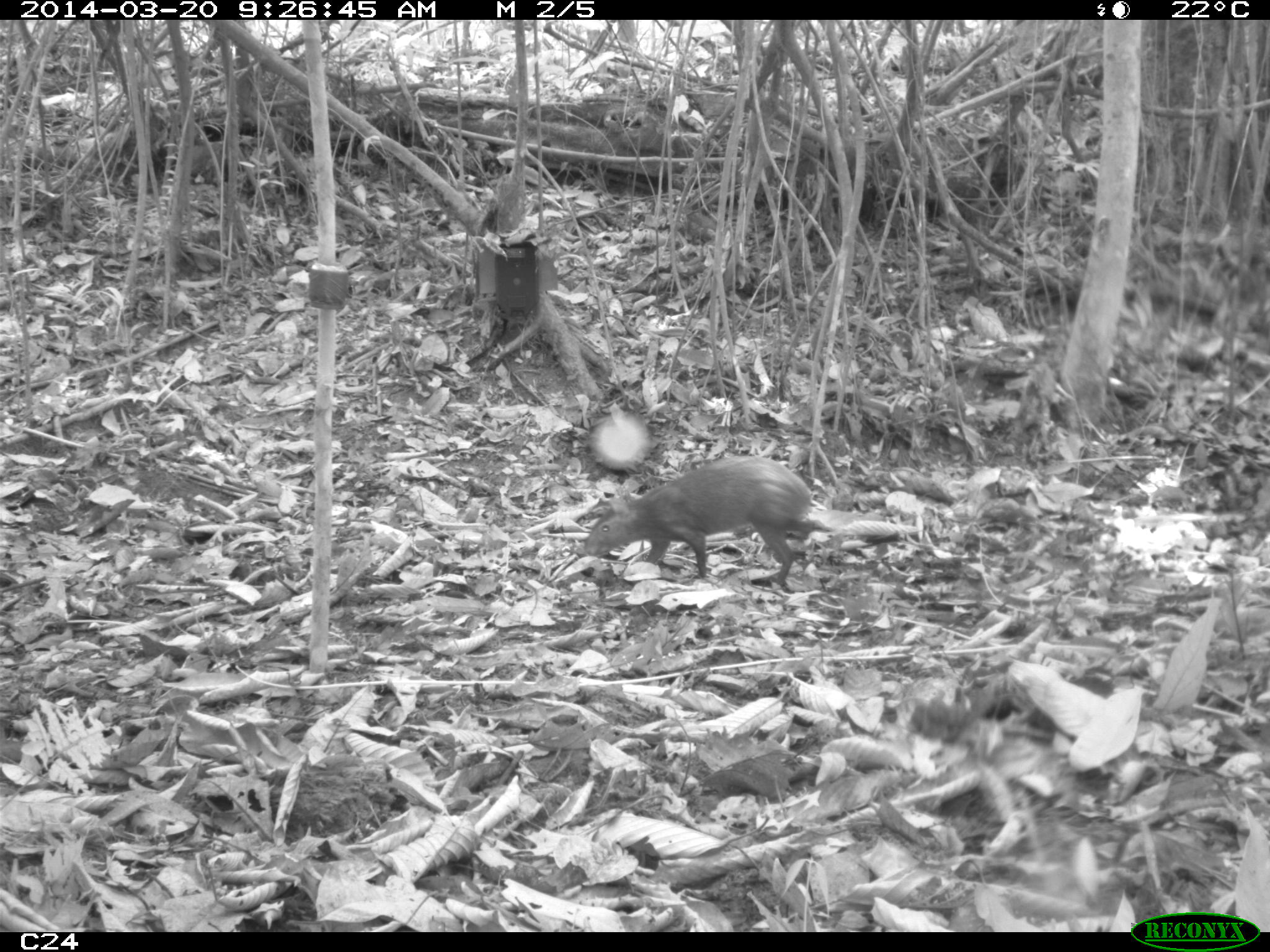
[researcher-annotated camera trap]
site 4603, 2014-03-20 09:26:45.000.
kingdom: Animalia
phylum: Chordata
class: Mammalia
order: Rodentia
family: Dasyproctidae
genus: Dasyprocta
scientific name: Dasyprocta leporina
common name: red-rumped agouti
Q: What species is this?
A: Dasyprocta leporina (red-rumped agouti).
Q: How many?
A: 1.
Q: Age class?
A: Adult.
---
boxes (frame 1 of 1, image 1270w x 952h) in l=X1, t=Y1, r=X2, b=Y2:
dasyprocta leporina: l=583, t=455, r=828, b=587